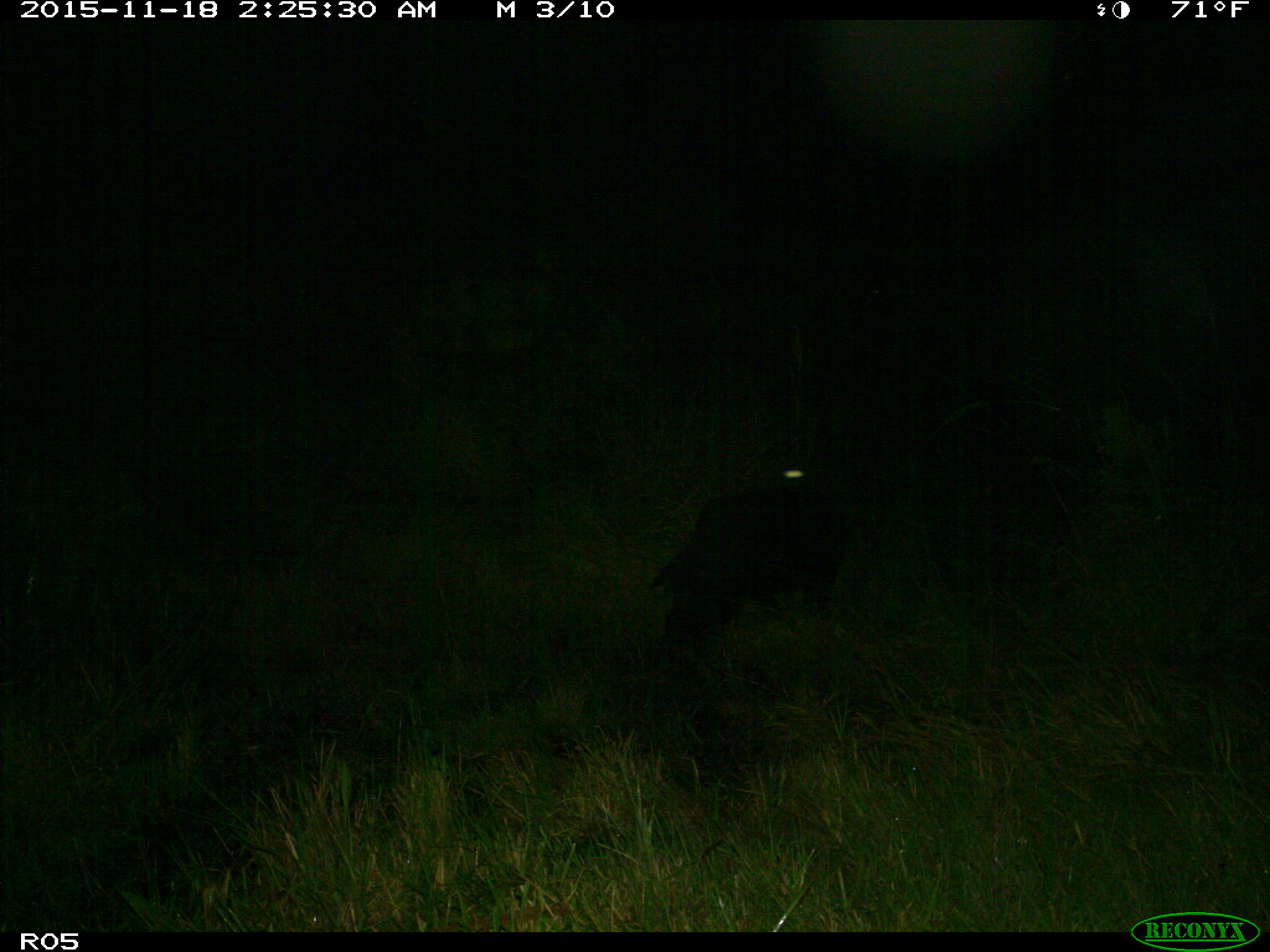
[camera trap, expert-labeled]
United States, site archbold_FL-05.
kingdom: Animalia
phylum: Chordata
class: Mammalia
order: Artiodactyla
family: Suidae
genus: Sus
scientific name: Sus scrofa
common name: wild boar